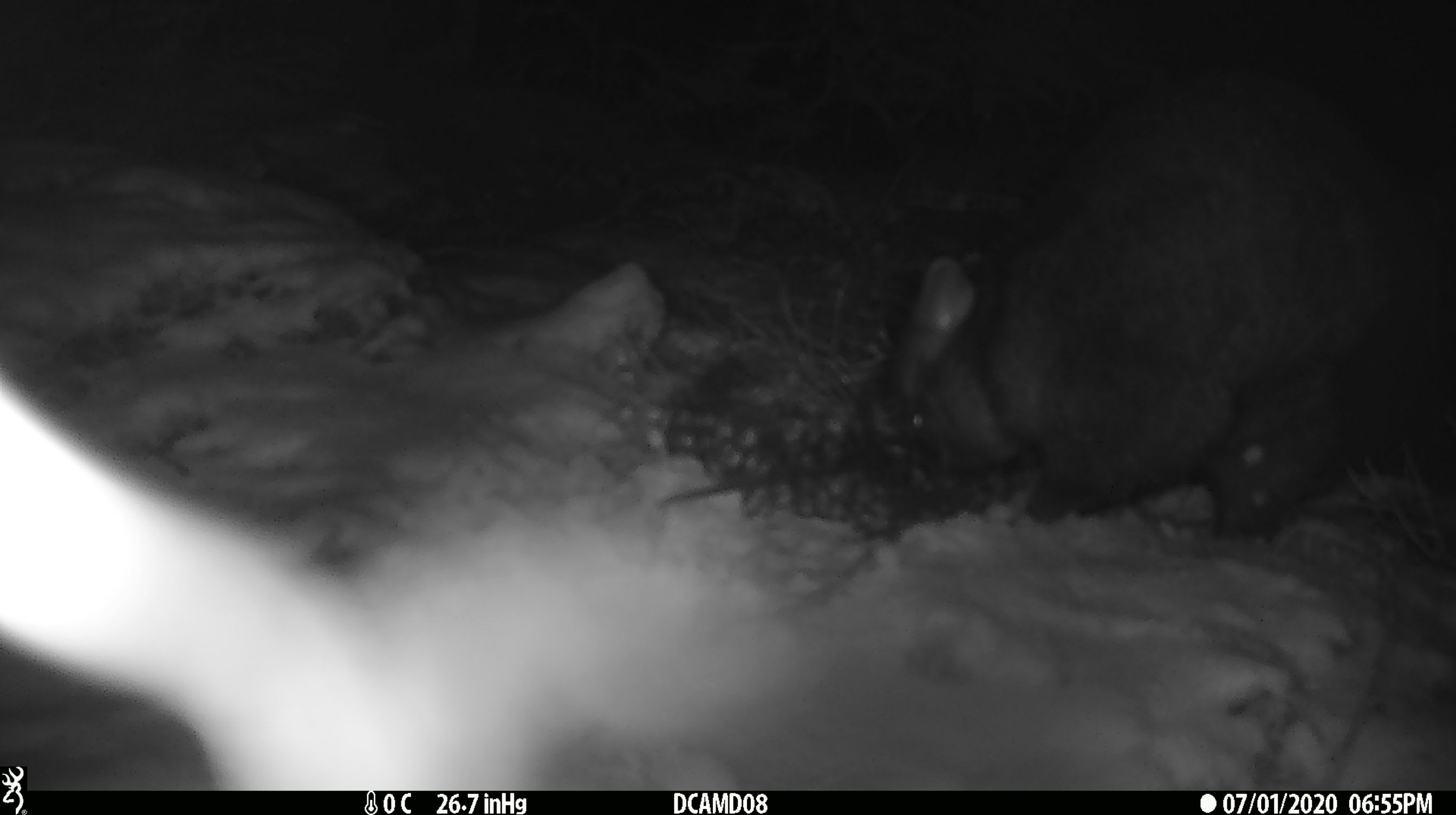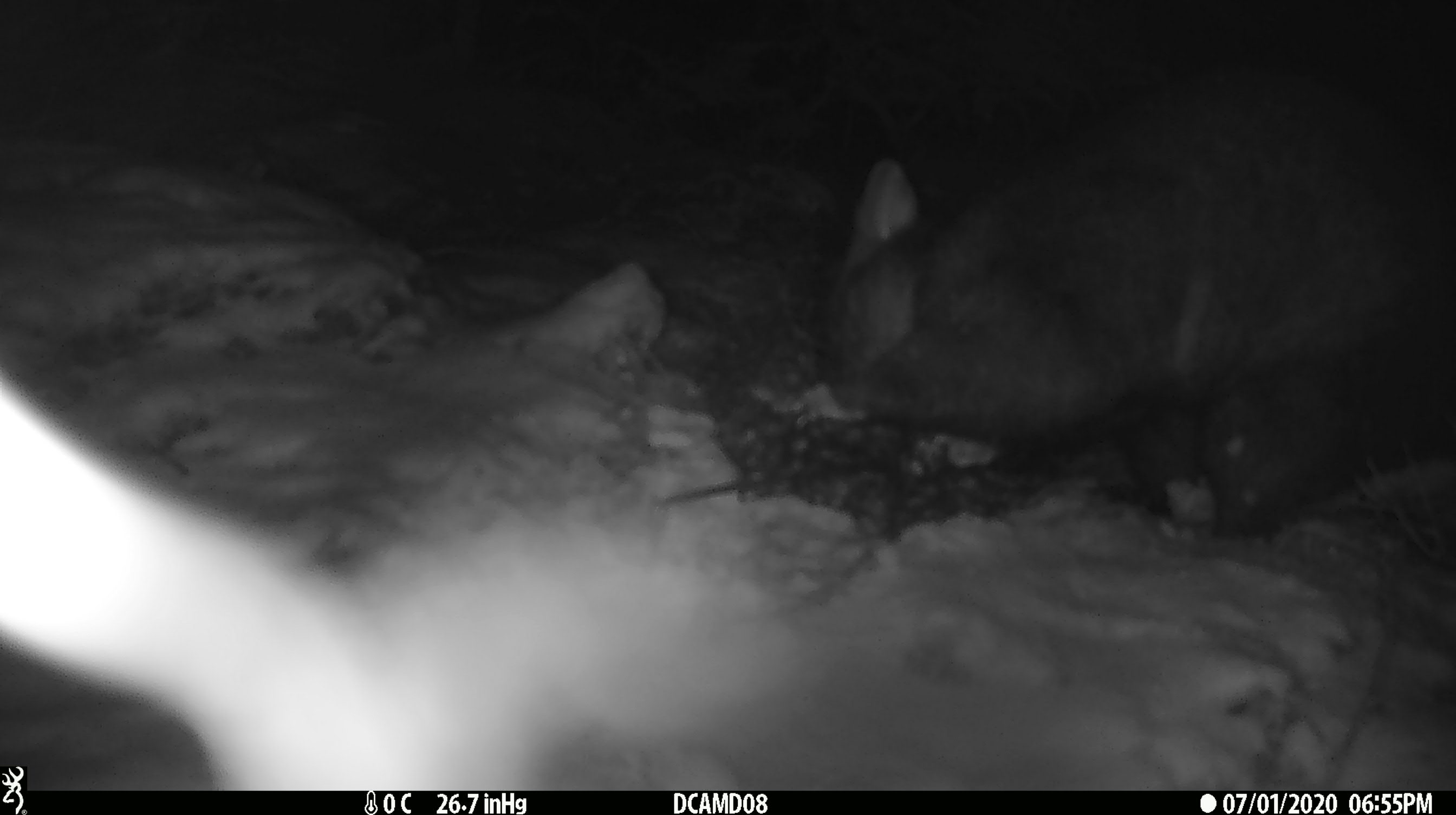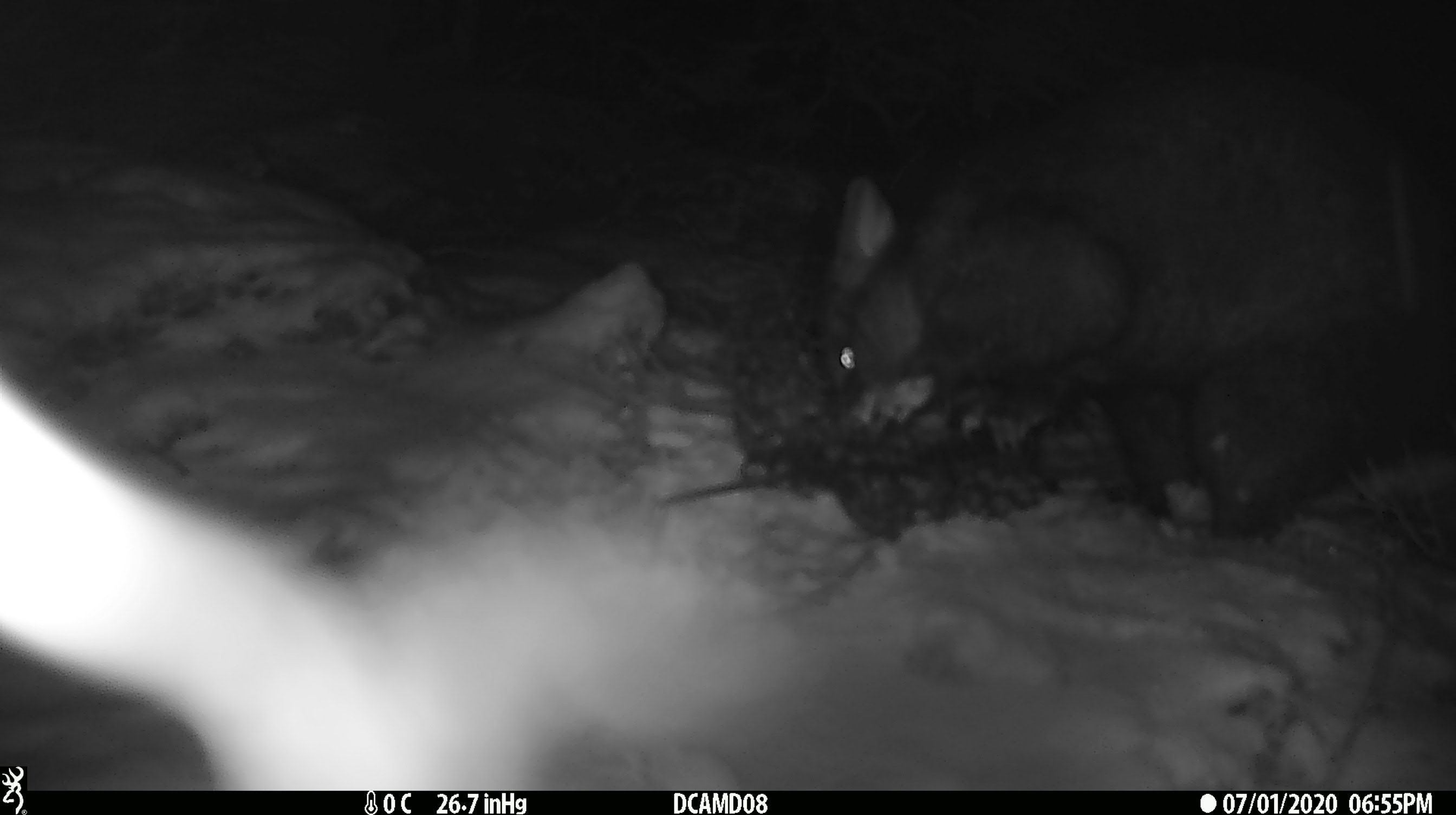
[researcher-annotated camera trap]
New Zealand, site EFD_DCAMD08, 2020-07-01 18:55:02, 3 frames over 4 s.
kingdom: Animalia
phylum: Chordata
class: Mammalia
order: Diprotodontia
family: Phalangeridae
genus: Trichosurus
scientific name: Trichosurus vulpecula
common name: common brushtail possum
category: possum